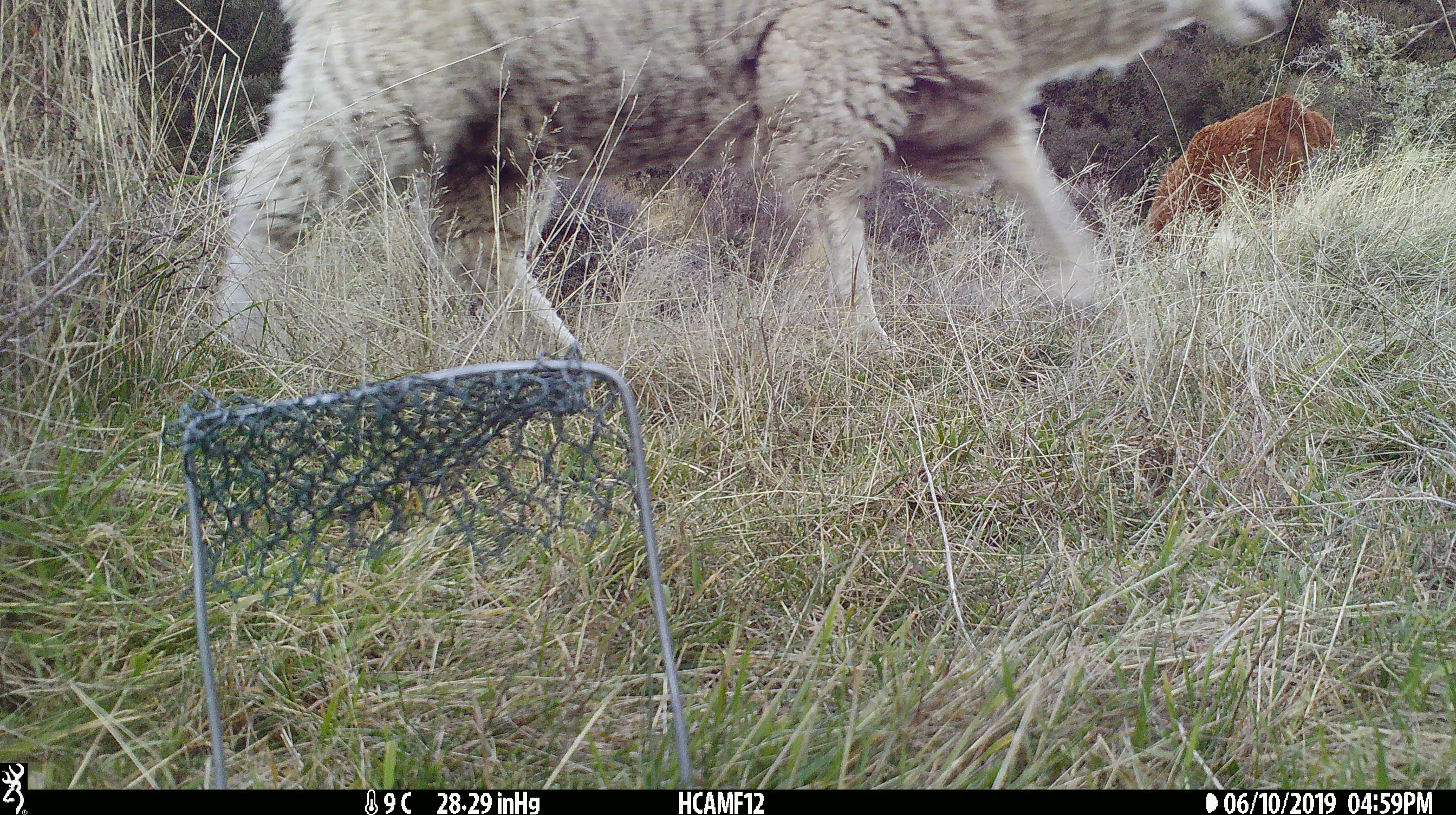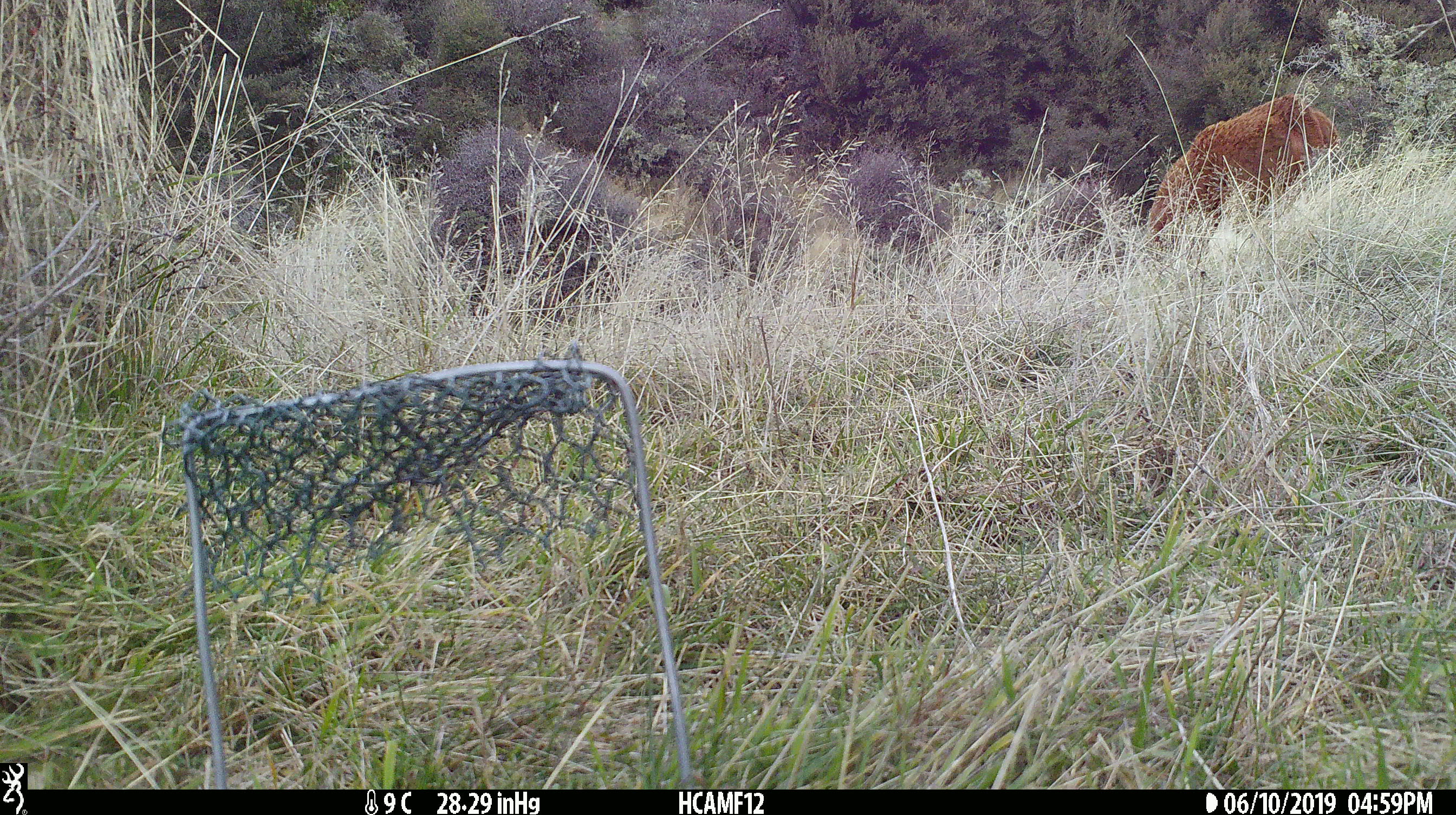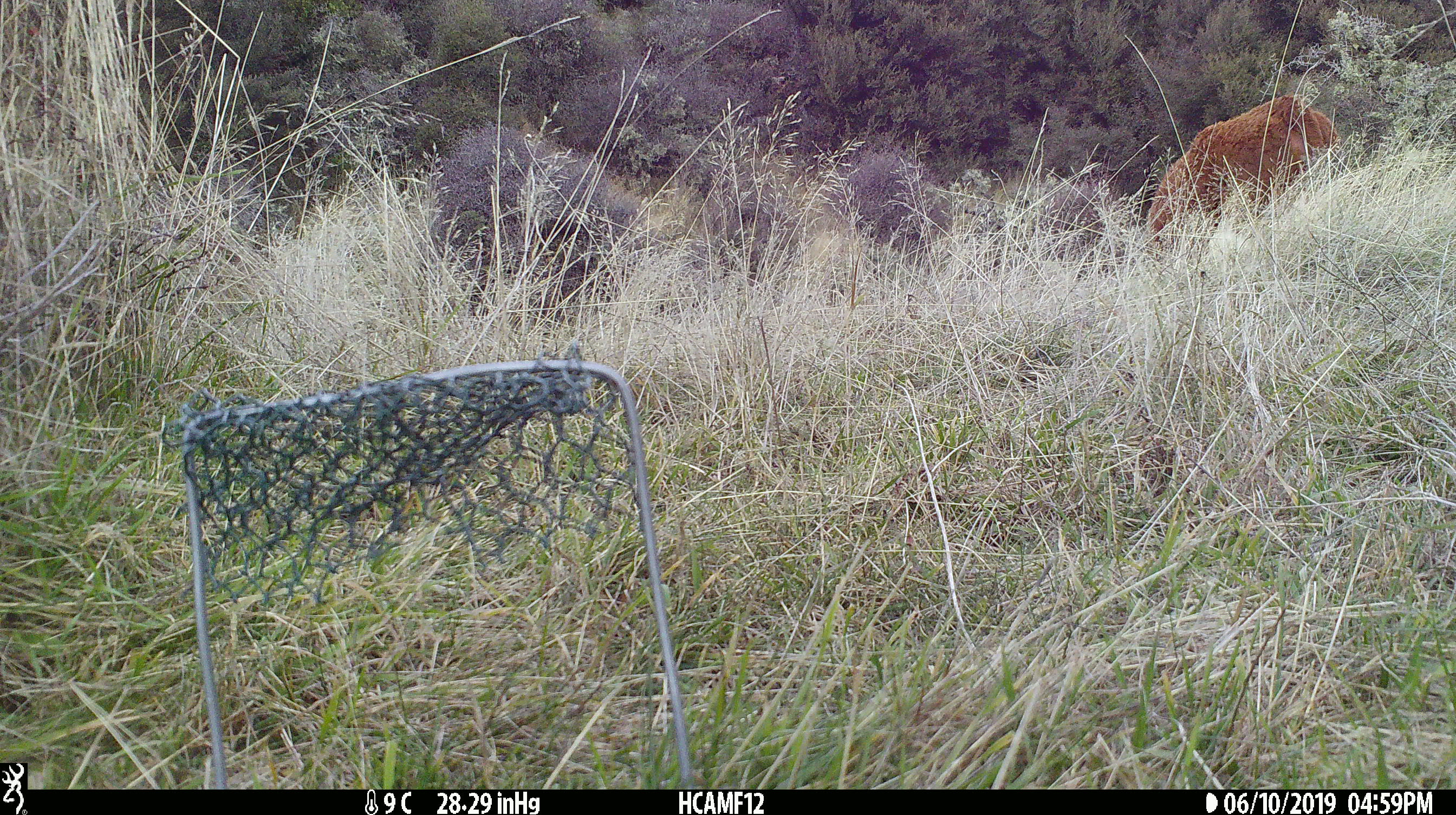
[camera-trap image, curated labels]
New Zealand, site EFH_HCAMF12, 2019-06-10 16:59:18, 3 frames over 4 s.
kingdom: Animalia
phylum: Chordata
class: Mammalia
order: Artiodactyla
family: Bovidae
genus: Ovis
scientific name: Ovis aries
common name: domestic sheep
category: sheep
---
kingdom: Animalia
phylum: Chordata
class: Mammalia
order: Artiodactyla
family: Bovidae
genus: Bos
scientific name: Bos taurus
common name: domestic cow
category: cow